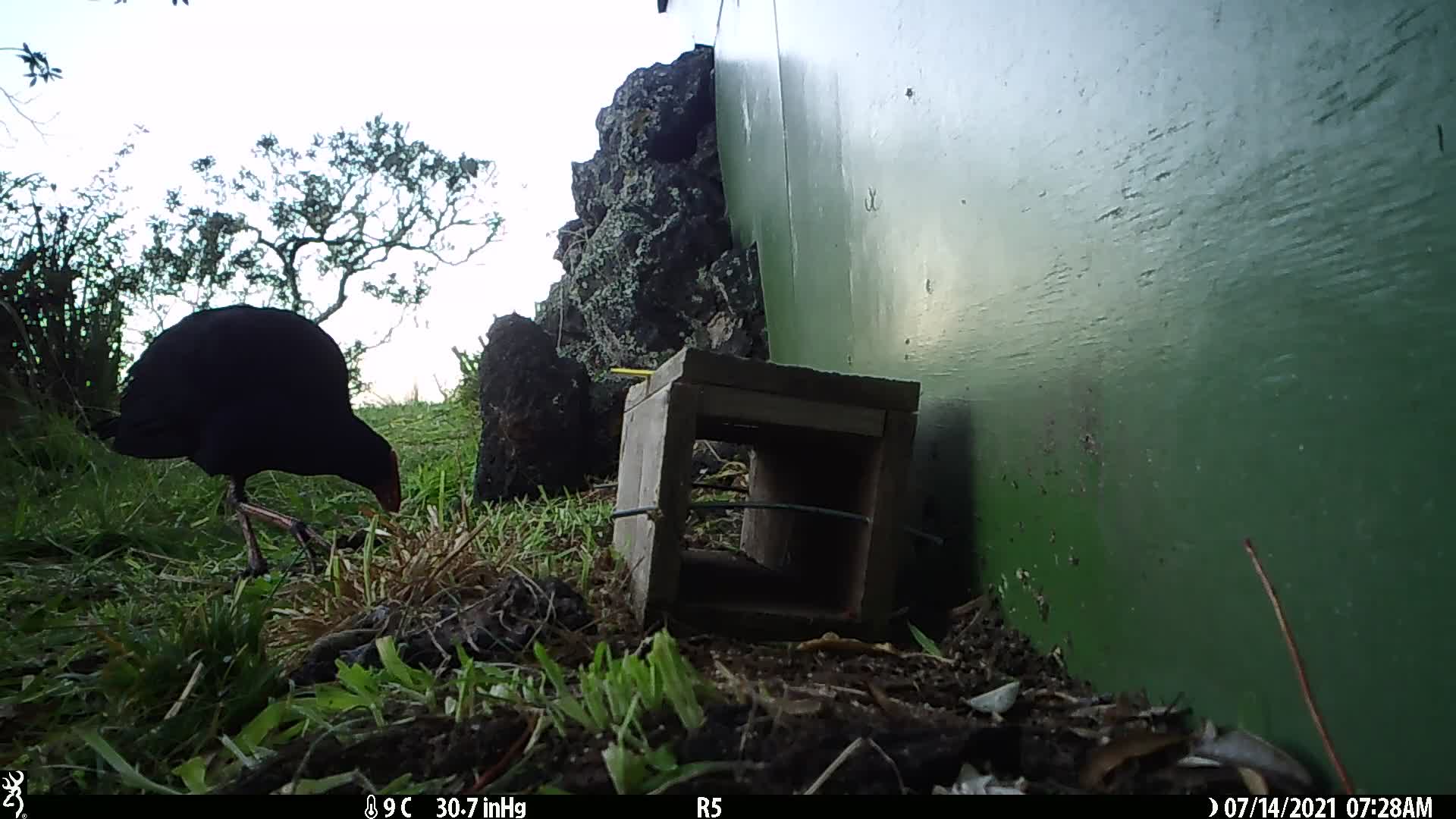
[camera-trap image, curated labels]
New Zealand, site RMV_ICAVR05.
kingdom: Animalia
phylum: Chordata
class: Aves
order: Gruiformes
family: Rallidae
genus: Porphyrio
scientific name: Porphyrio melanotus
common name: australasian swamphen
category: pukeko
Pukeko (australasian swamphen) (Porphyrio melanotus).